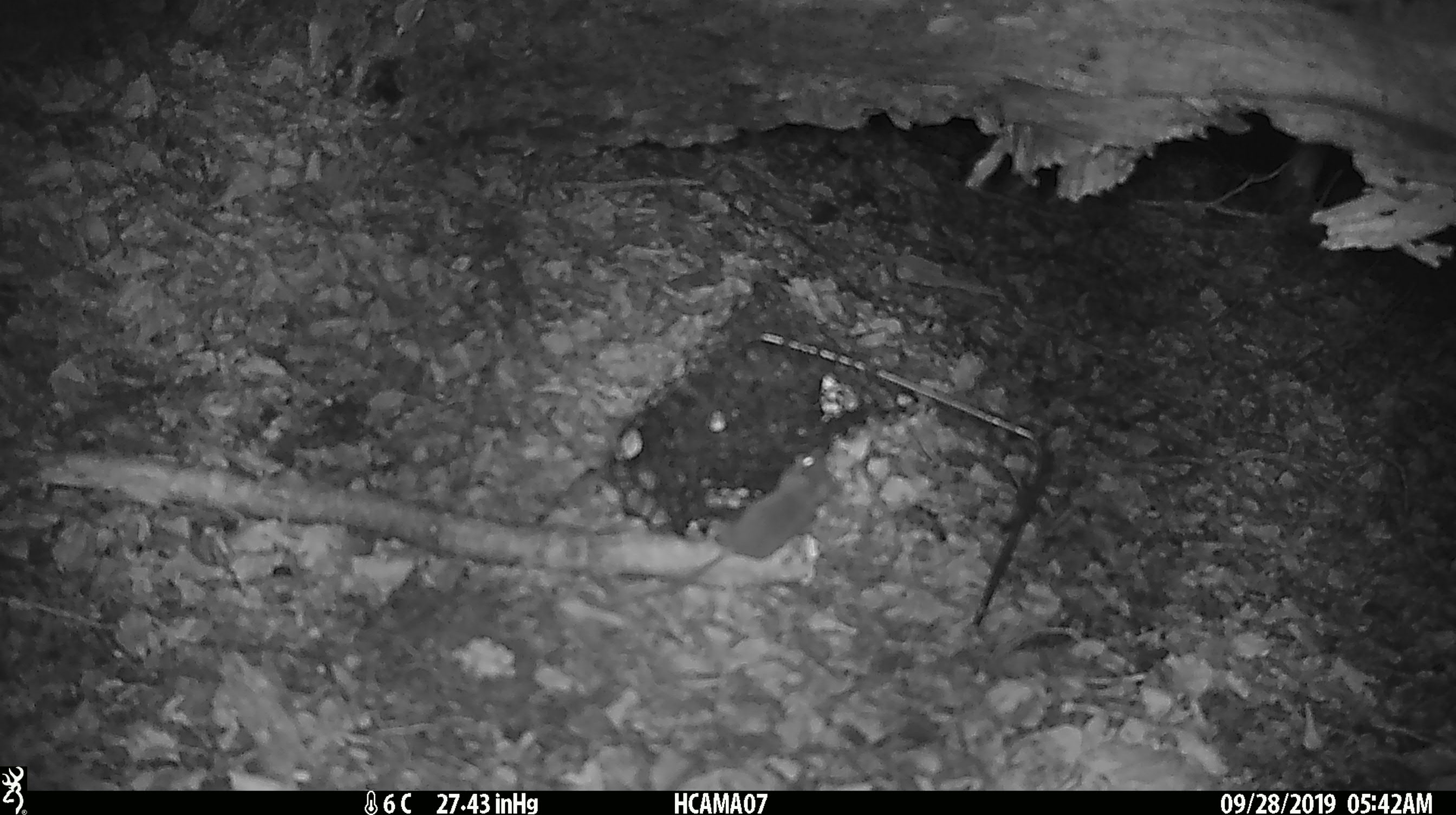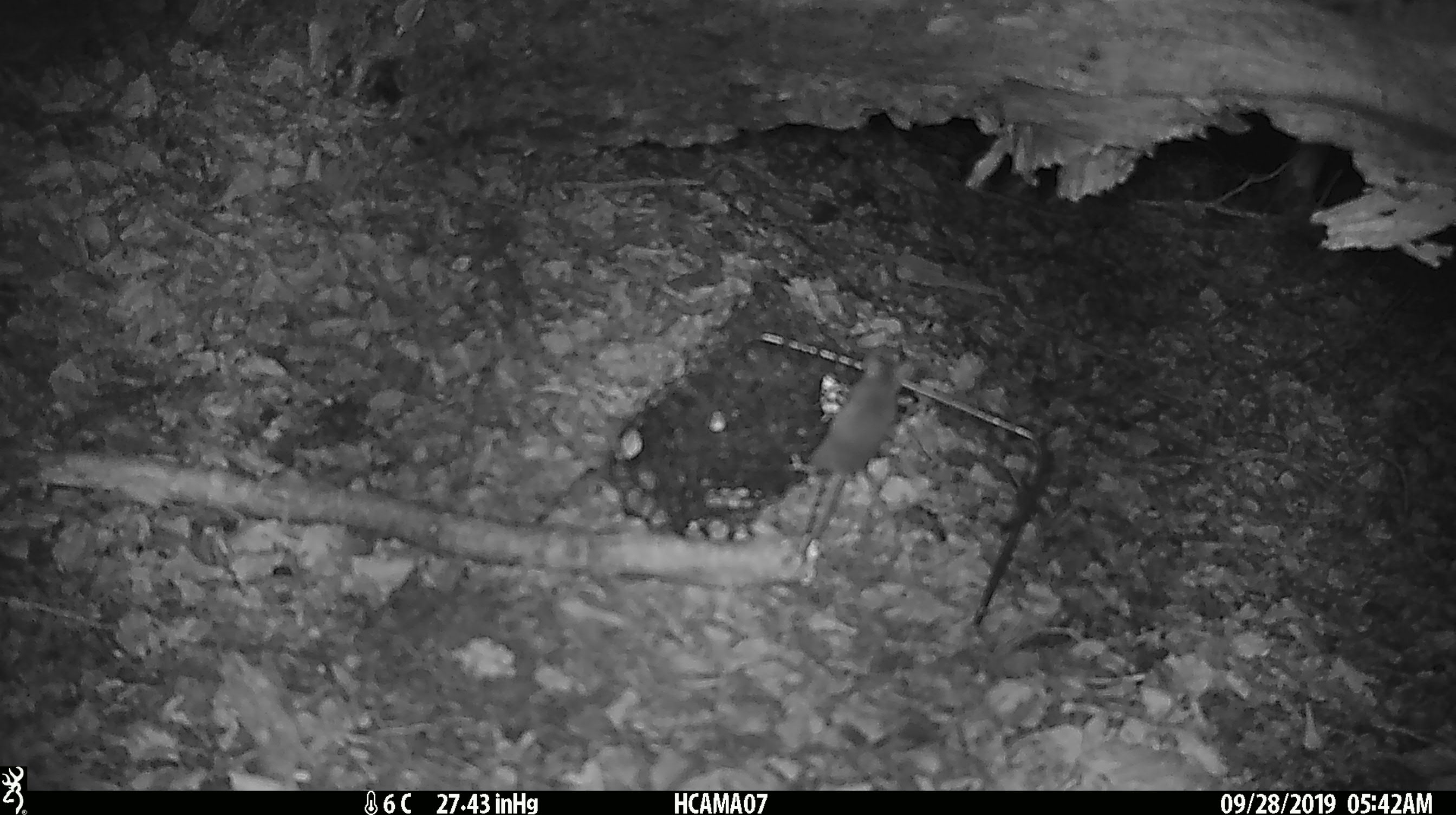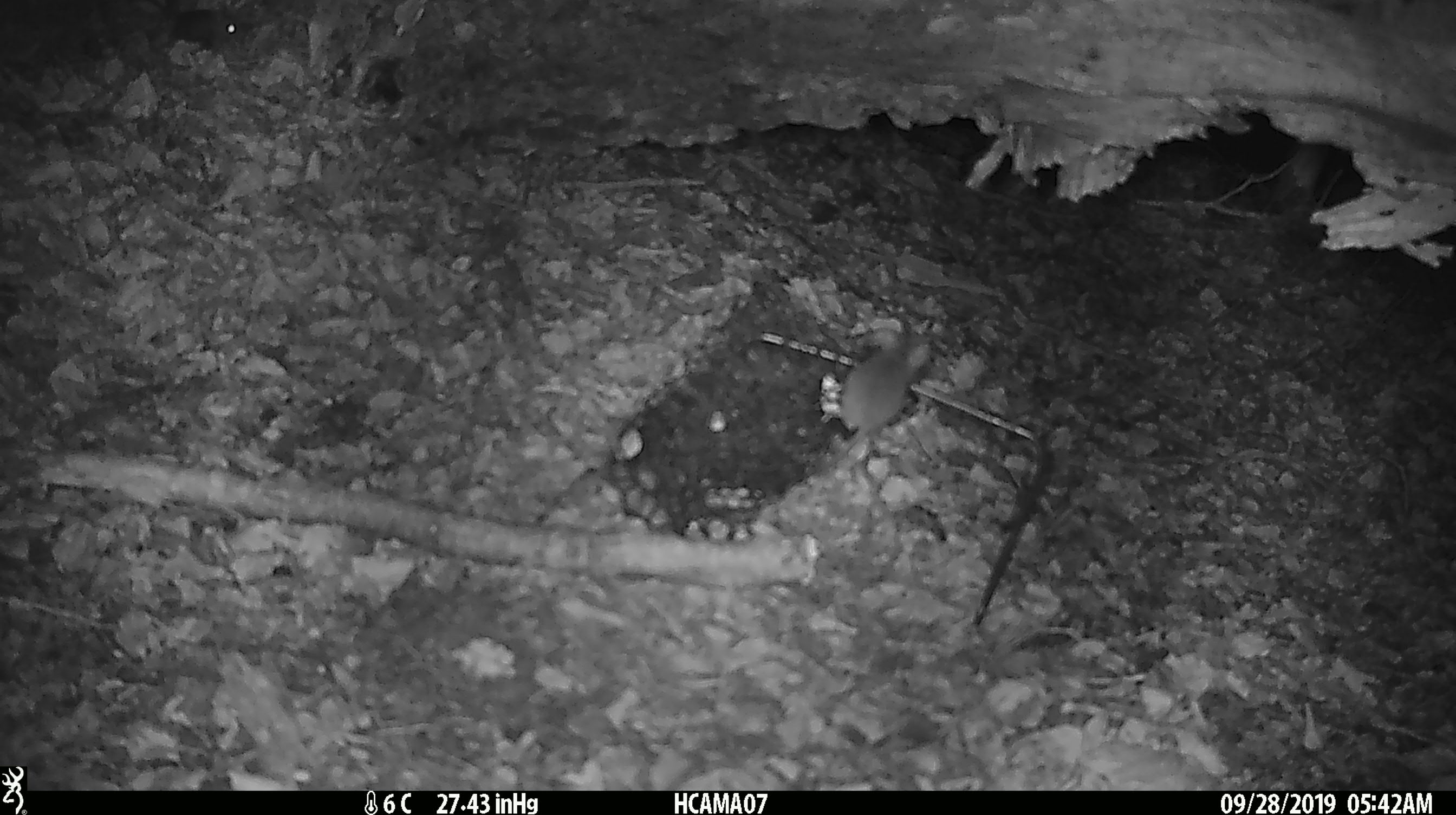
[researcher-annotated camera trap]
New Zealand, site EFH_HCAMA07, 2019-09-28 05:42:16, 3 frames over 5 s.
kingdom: Animalia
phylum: Chordata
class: Mammalia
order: Rodentia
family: Muridae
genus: Mus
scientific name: Mus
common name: mouse